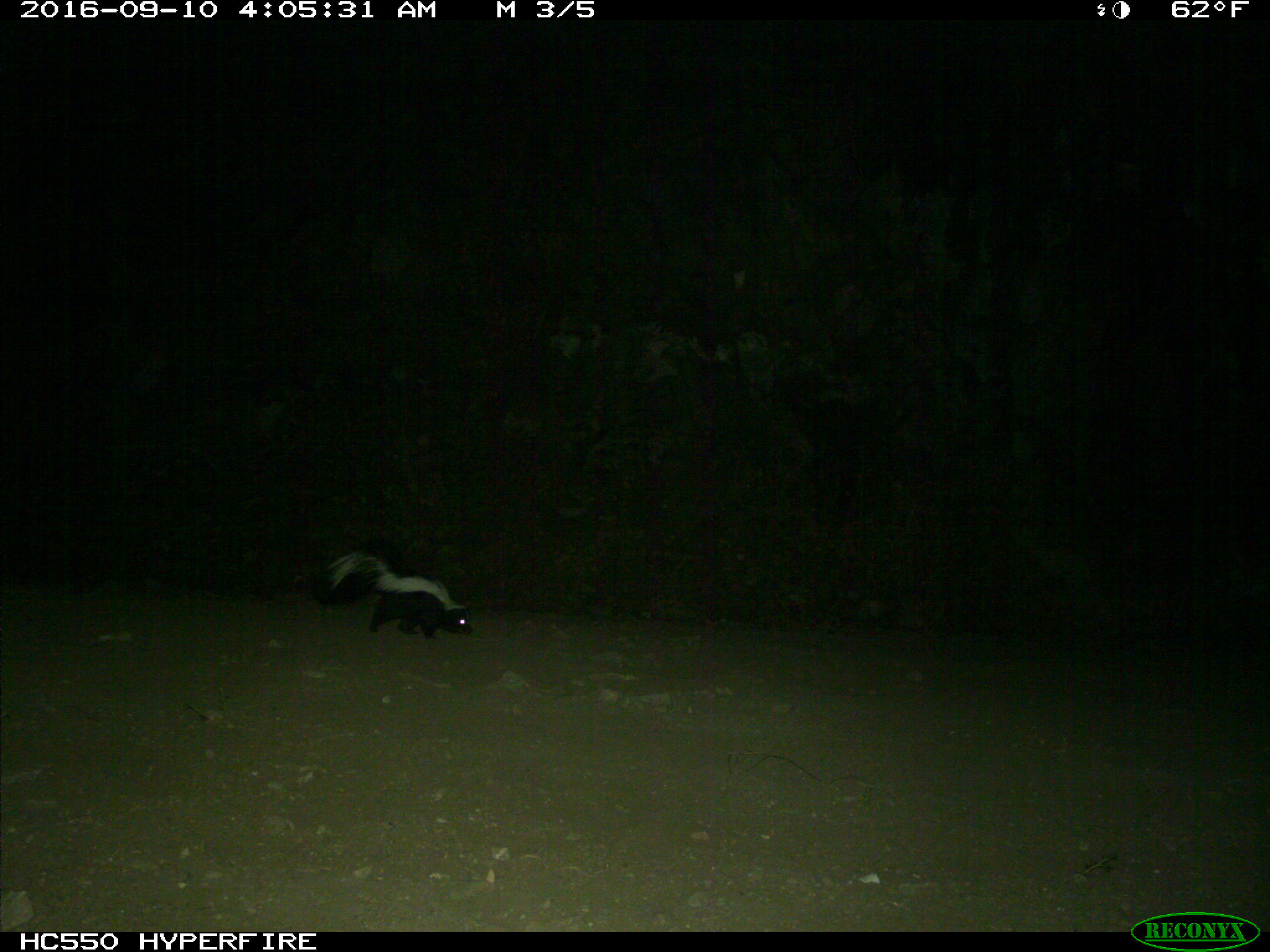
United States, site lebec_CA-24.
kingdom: Animalia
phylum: Chordata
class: Mammalia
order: Carnivora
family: Mephitidae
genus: Mephitis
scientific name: Mephitis mephitis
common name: striped skunk